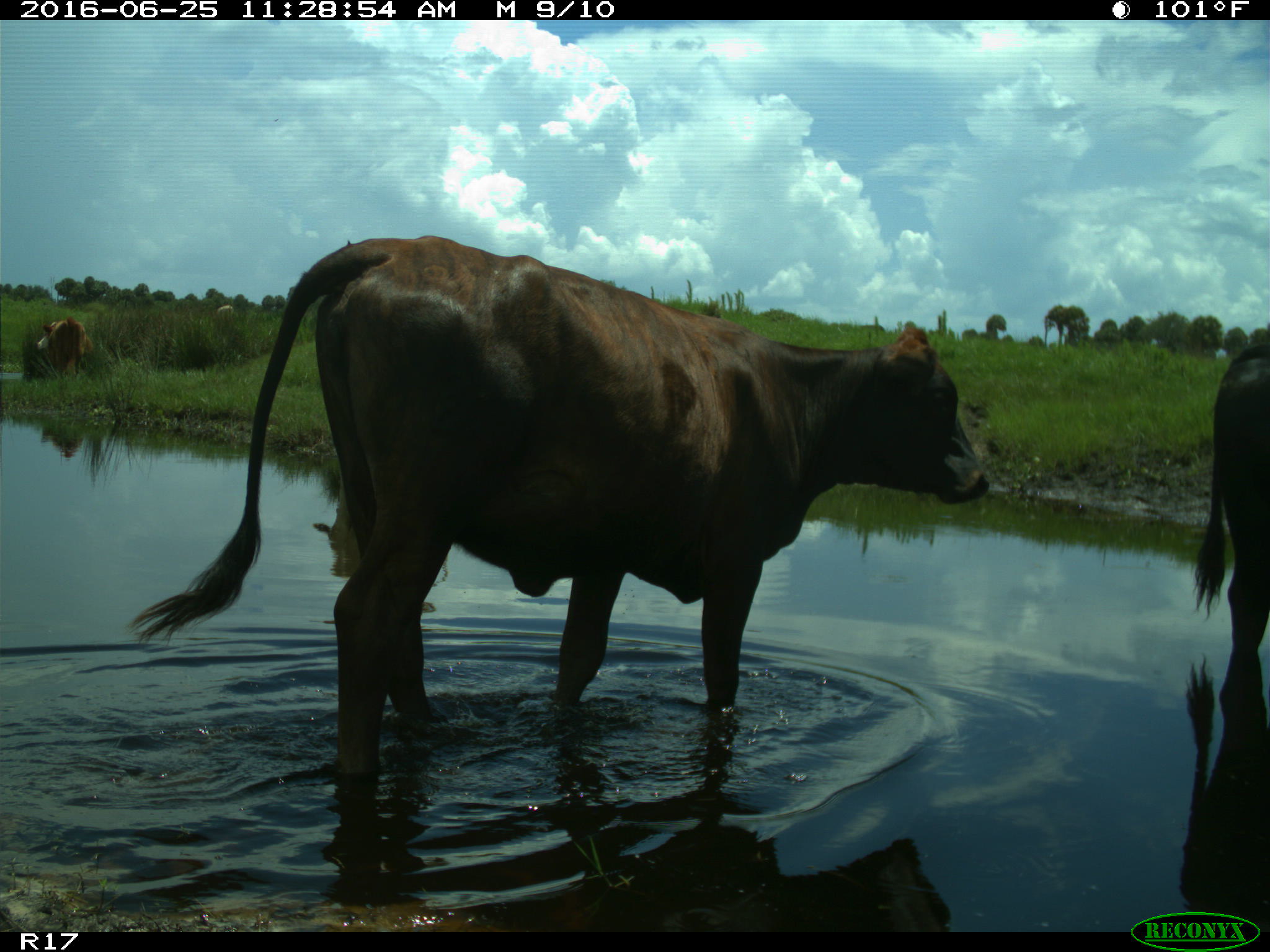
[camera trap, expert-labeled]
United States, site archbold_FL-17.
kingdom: Animalia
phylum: Chordata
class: Mammalia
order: Artiodactyla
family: Bovidae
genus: Bos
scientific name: Bos taurus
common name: domestic cow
Bos taurus (domestic cow).